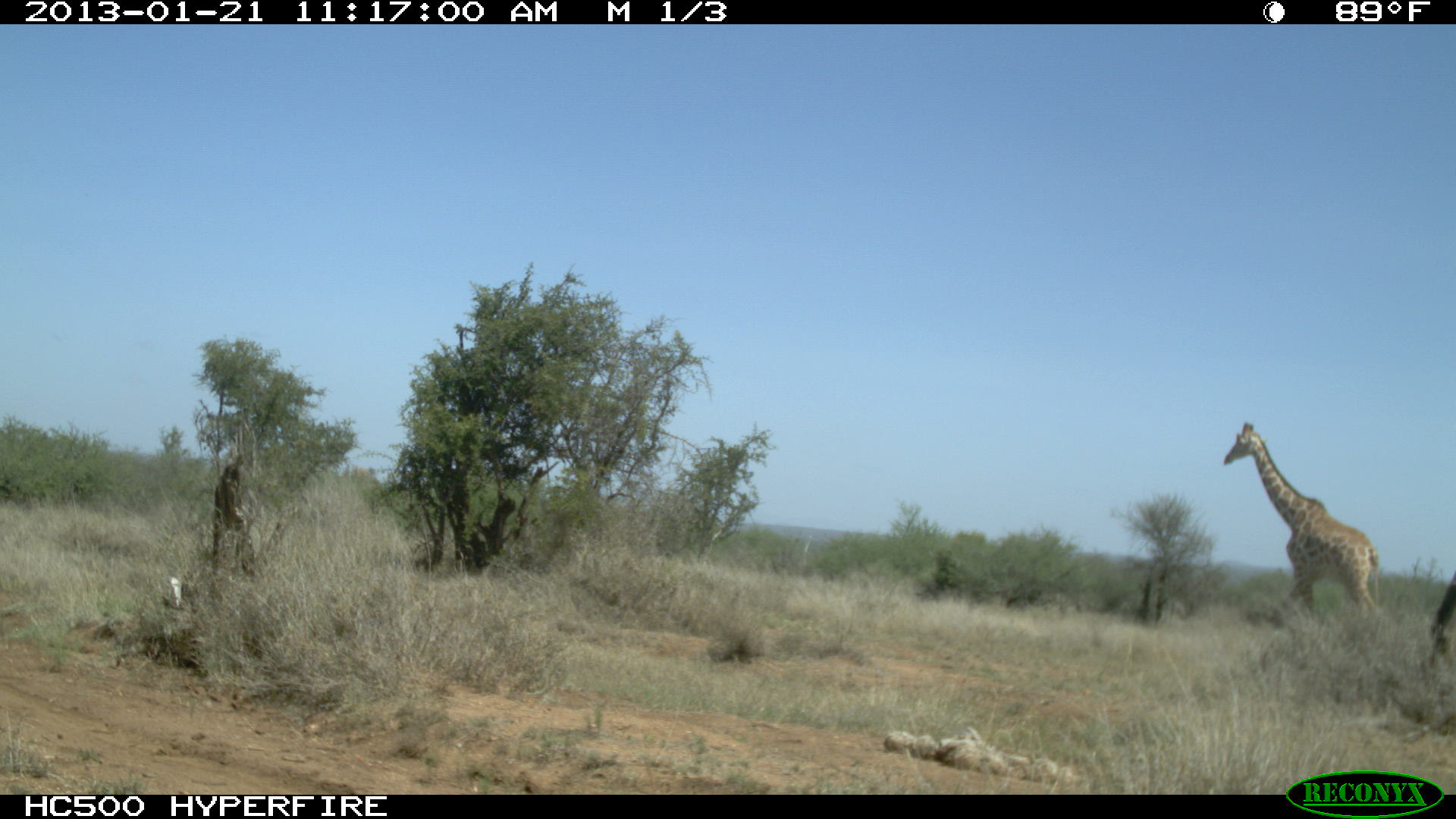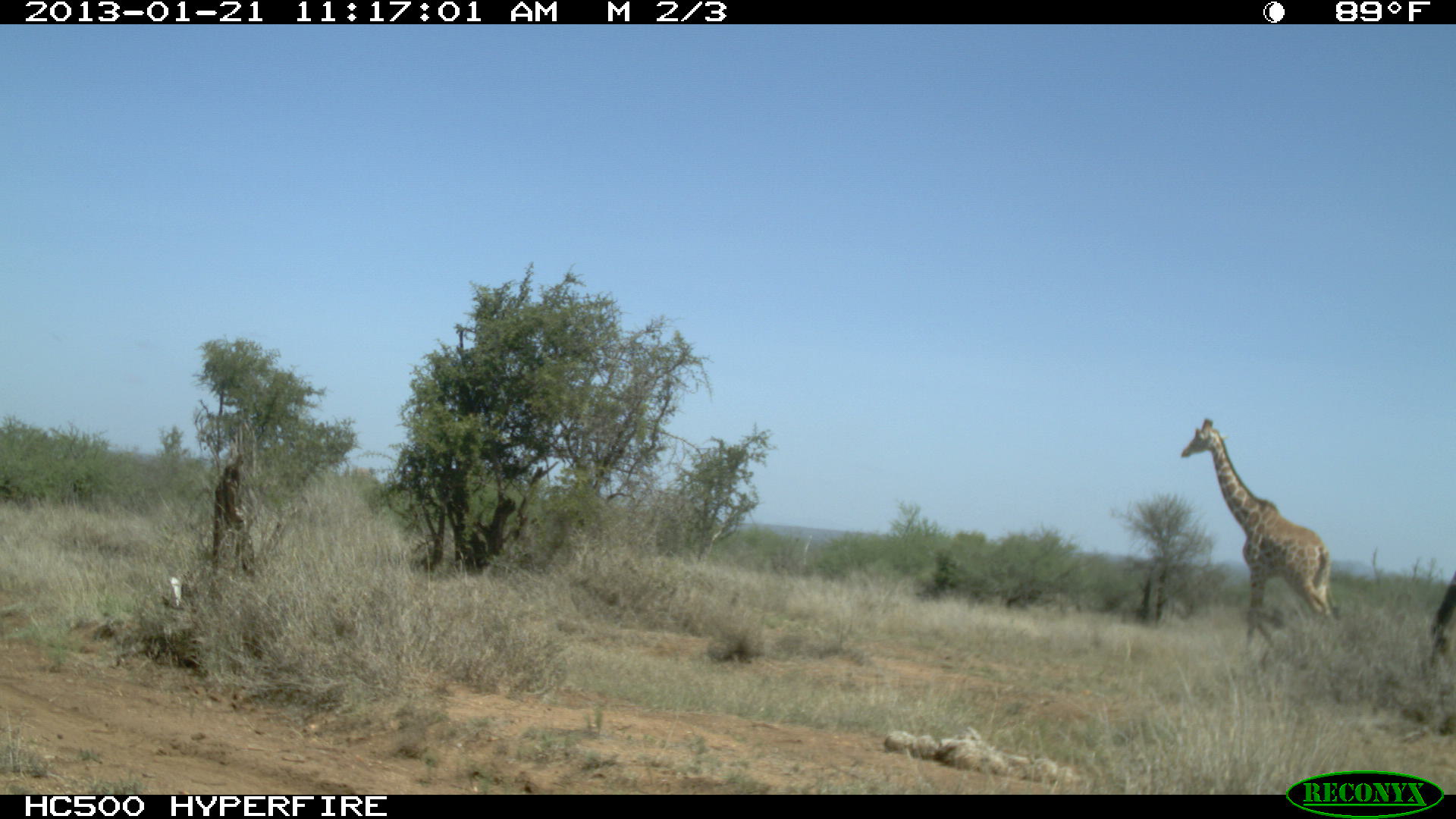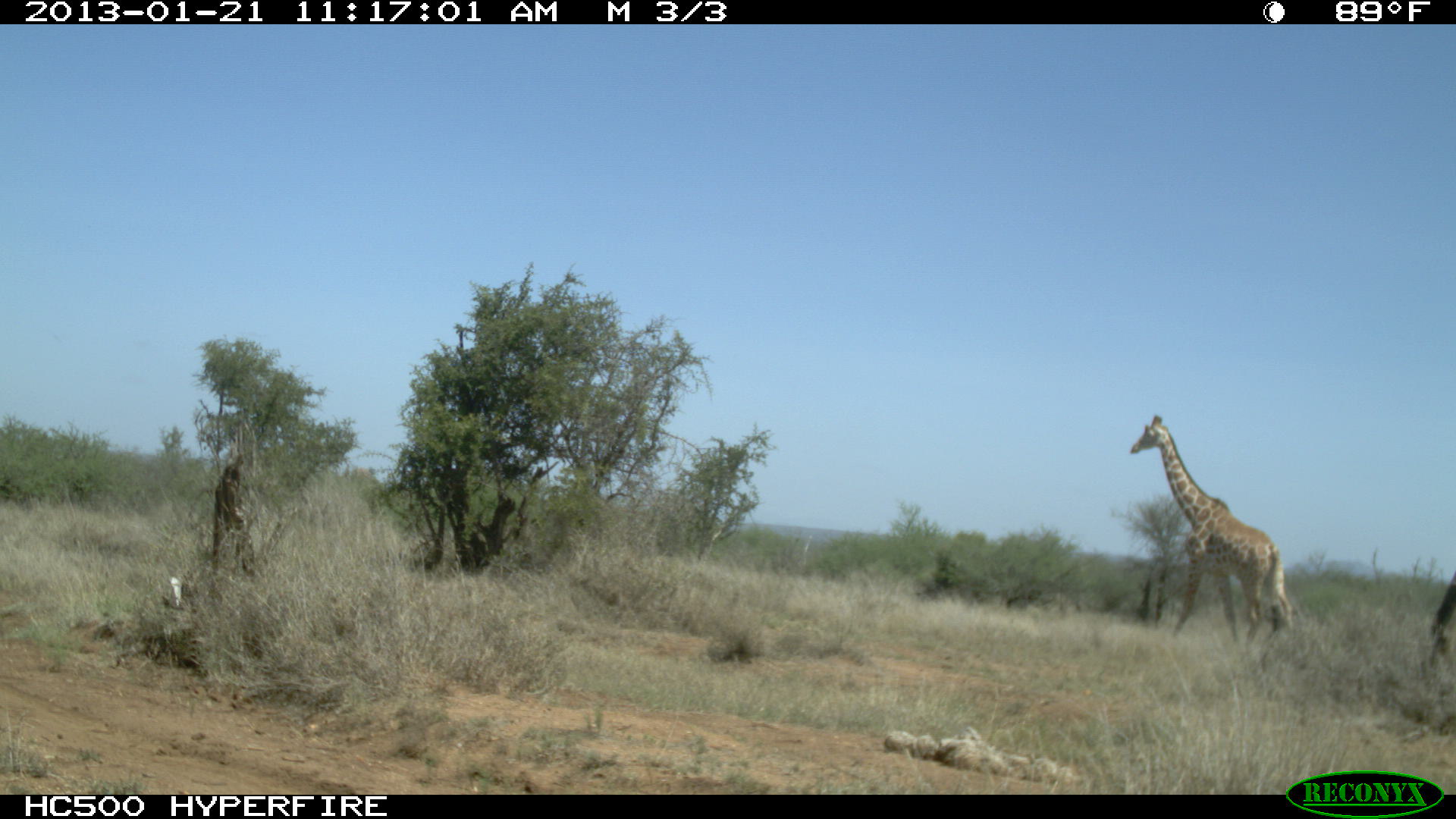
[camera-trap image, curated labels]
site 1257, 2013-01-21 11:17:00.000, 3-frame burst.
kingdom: Animalia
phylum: Chordata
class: Mammalia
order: Artiodactyla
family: Giraffidae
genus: Giraffa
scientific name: Giraffa camelopardalis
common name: giraffe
Giraffa camelopardalis (giraffe), count 1.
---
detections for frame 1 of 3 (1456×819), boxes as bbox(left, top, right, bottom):
giraffa camelopardalis: bbox(1221, 421, 1387, 626)